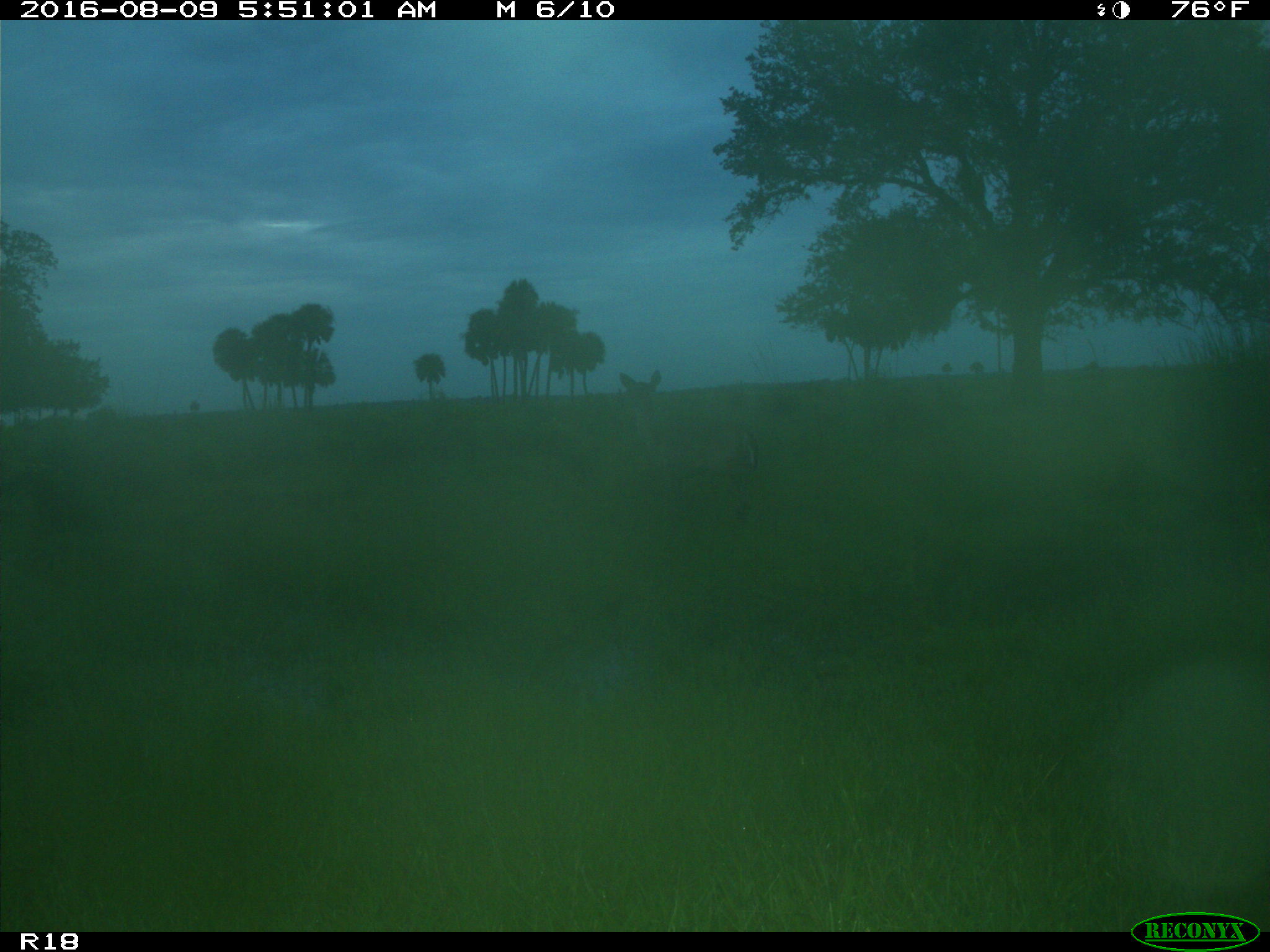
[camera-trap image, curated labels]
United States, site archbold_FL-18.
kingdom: Animalia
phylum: Chordata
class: Mammalia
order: Artiodactyla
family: Cervidae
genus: Odocoileus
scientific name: Odocoileus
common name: deer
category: unidentified deer